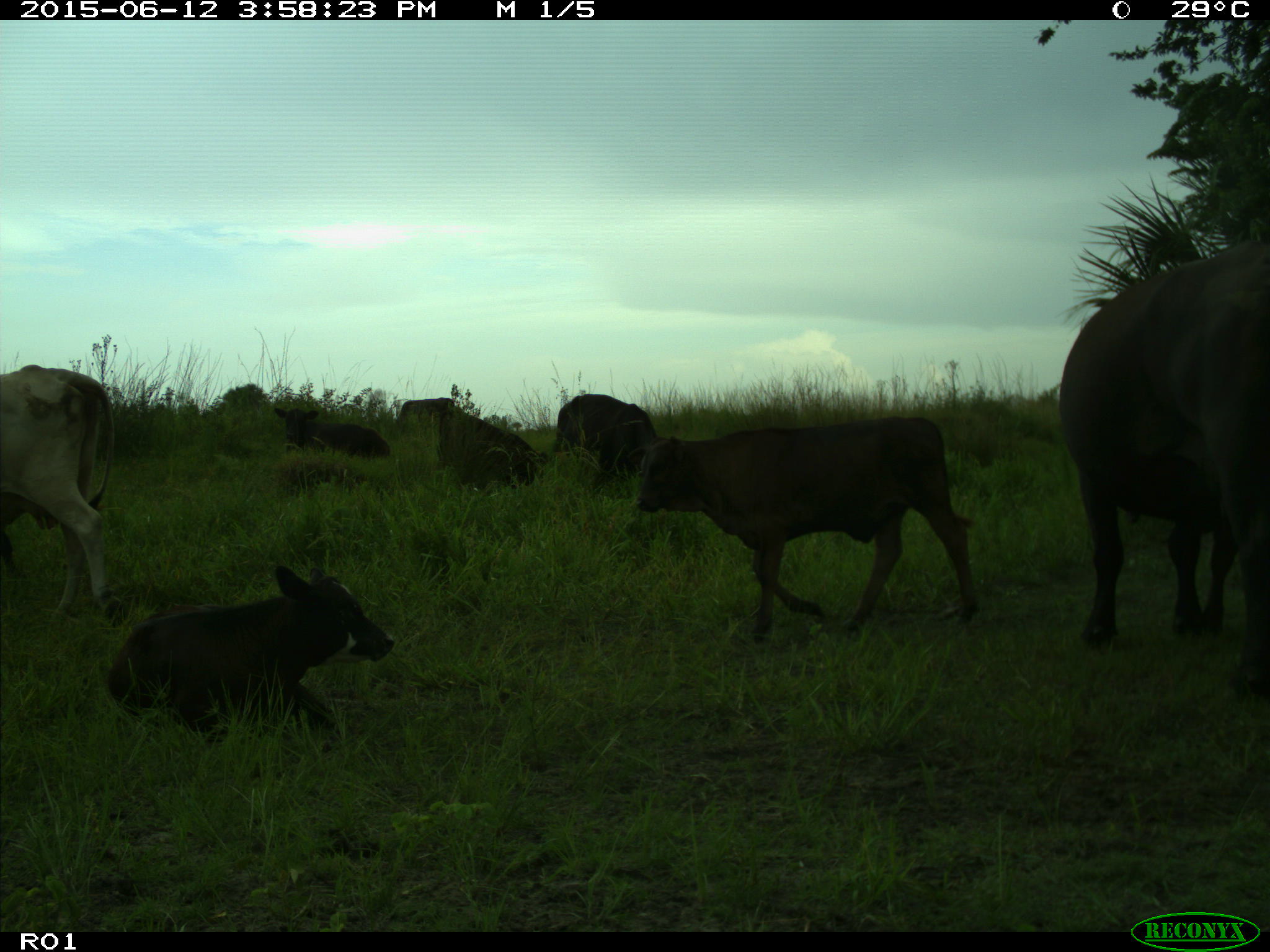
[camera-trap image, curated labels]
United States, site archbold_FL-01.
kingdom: Animalia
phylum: Chordata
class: Mammalia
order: Artiodactyla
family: Bovidae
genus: Bos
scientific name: Bos taurus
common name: domestic cow